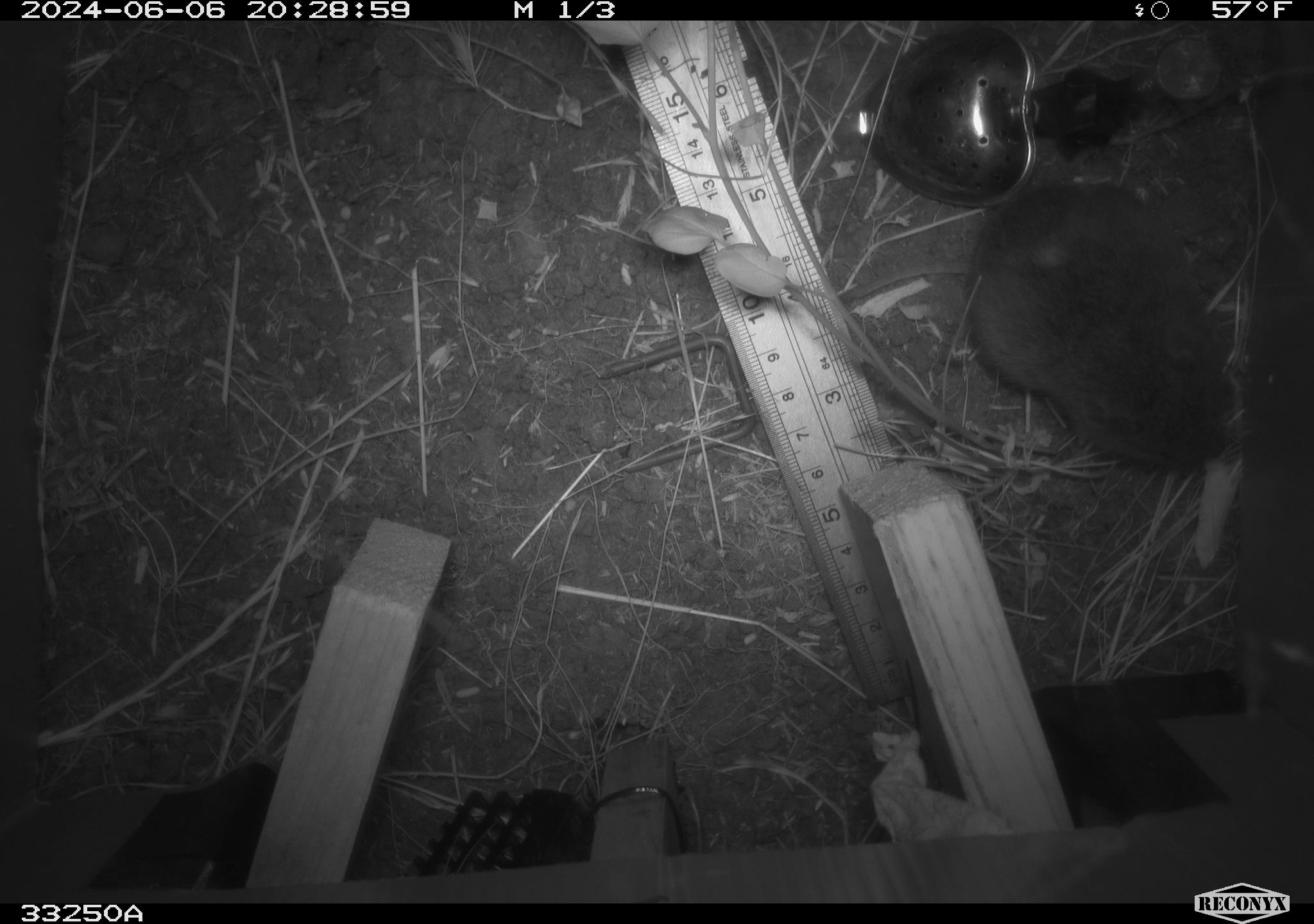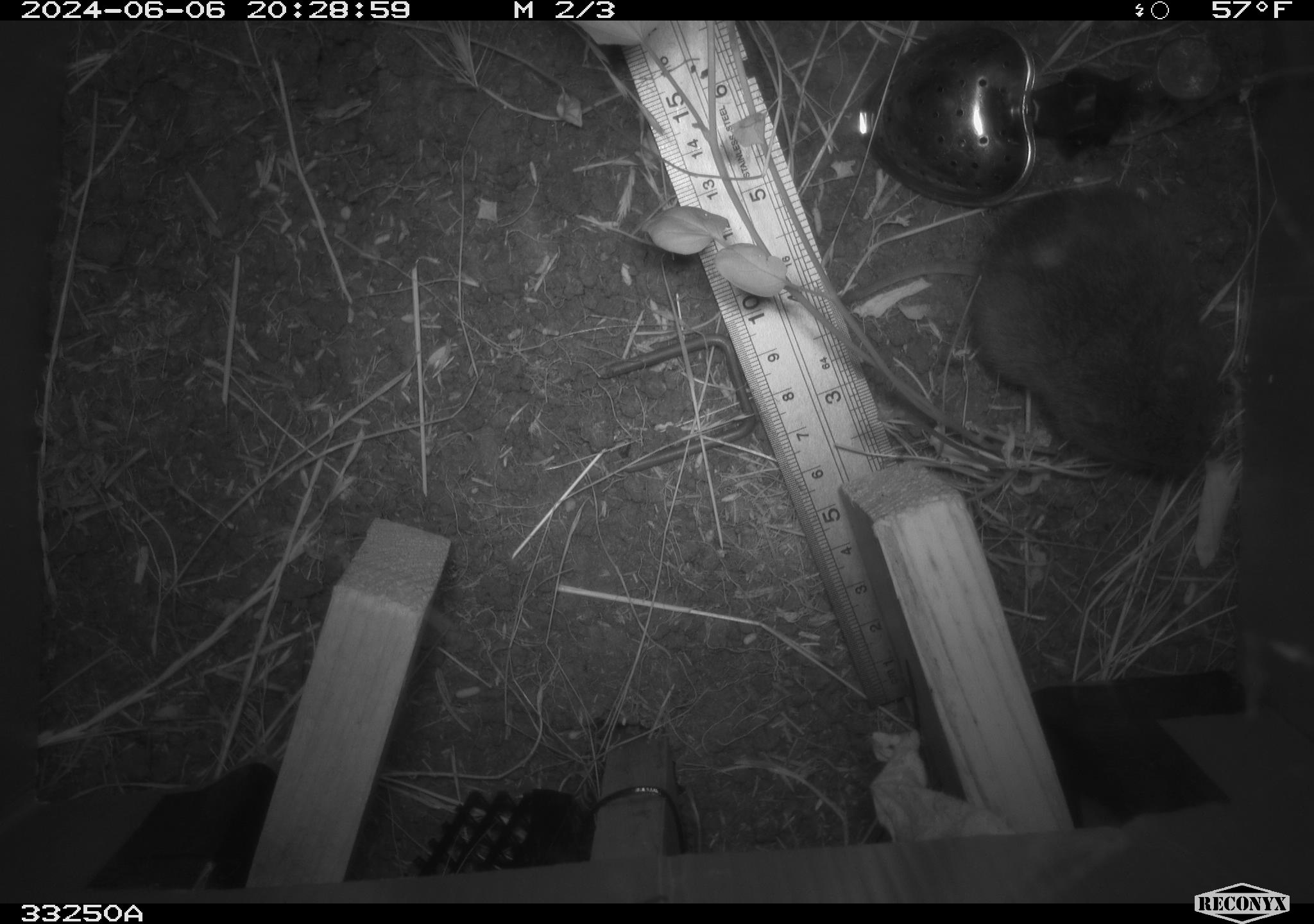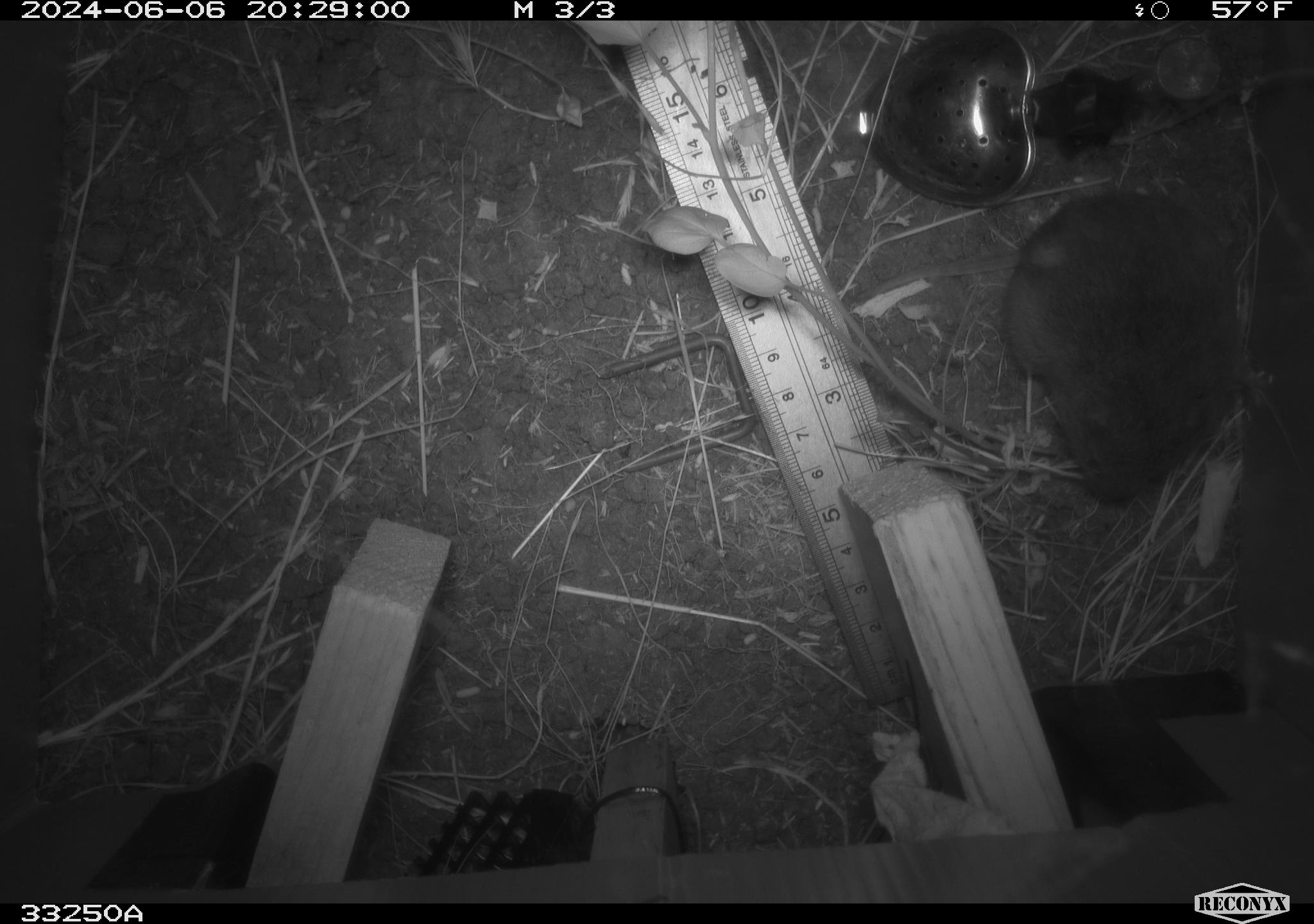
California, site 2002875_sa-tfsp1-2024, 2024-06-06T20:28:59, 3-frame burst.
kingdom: Animalia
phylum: Chordata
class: Mammalia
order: Rodentia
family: Cricetidae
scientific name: Arvicolinae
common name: voles, lemmings, and muskrats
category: arvicolinae subfamily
Arvicolinae subfamily (voles, lemmings, and muskrats) (Arvicolinae).